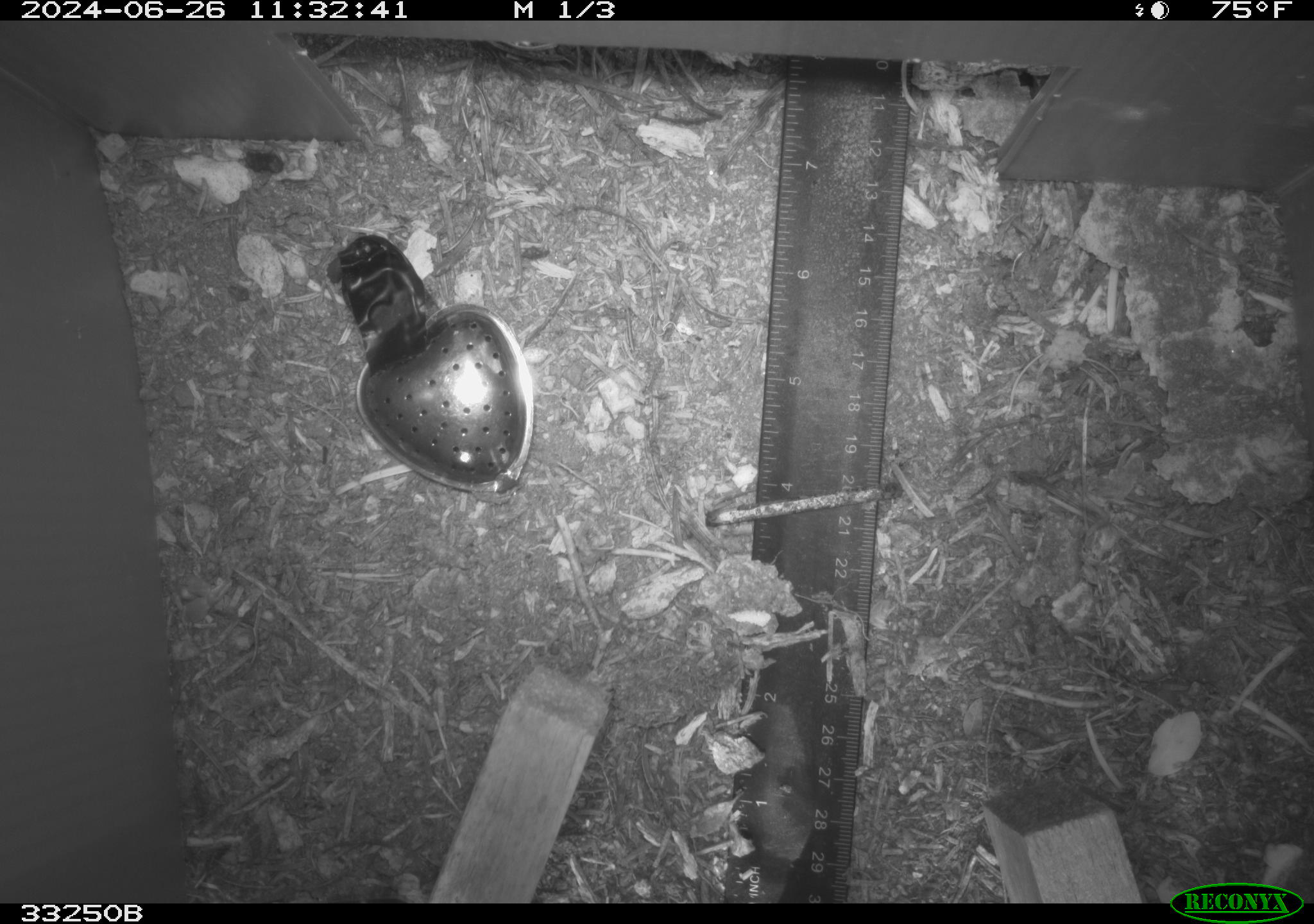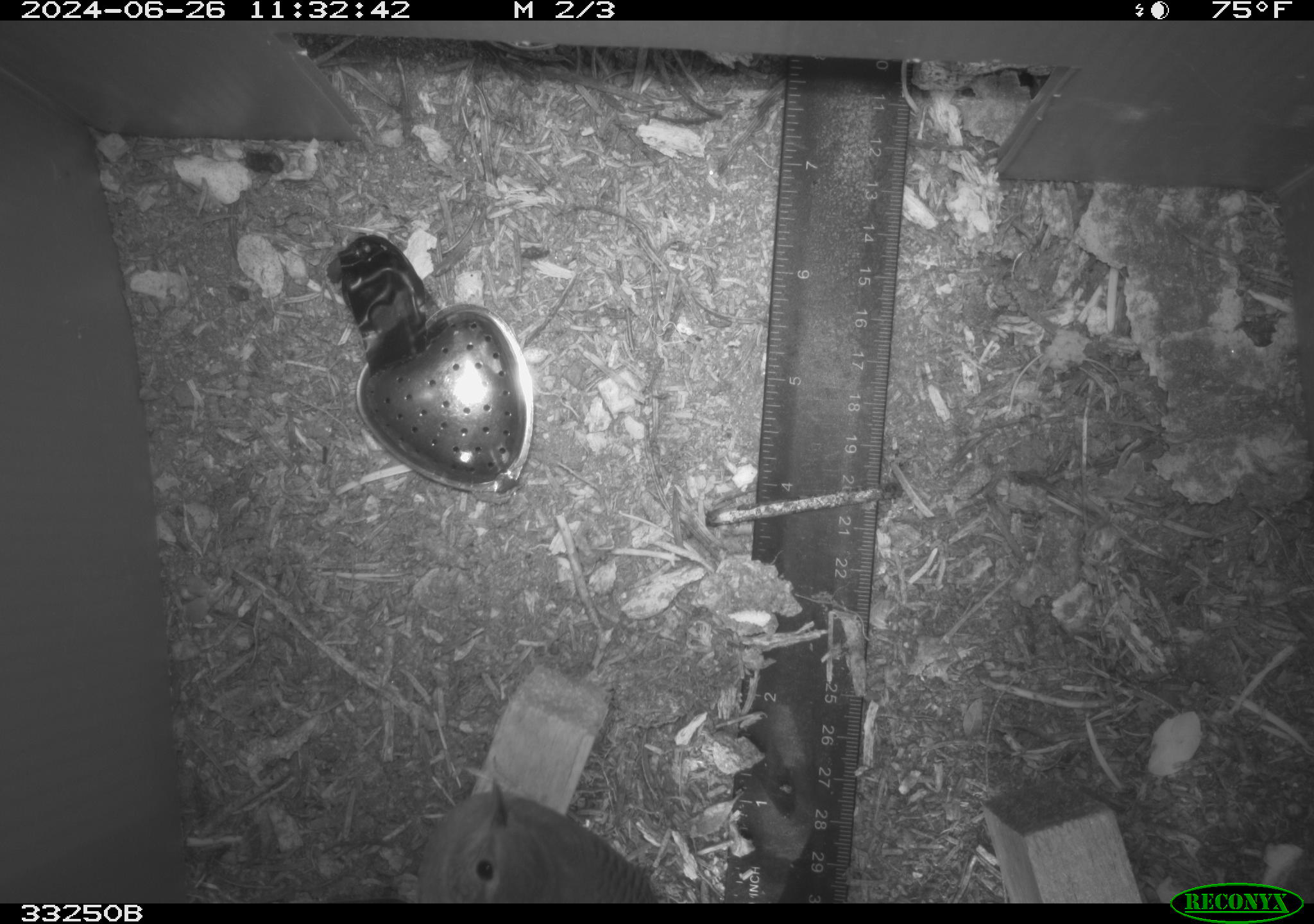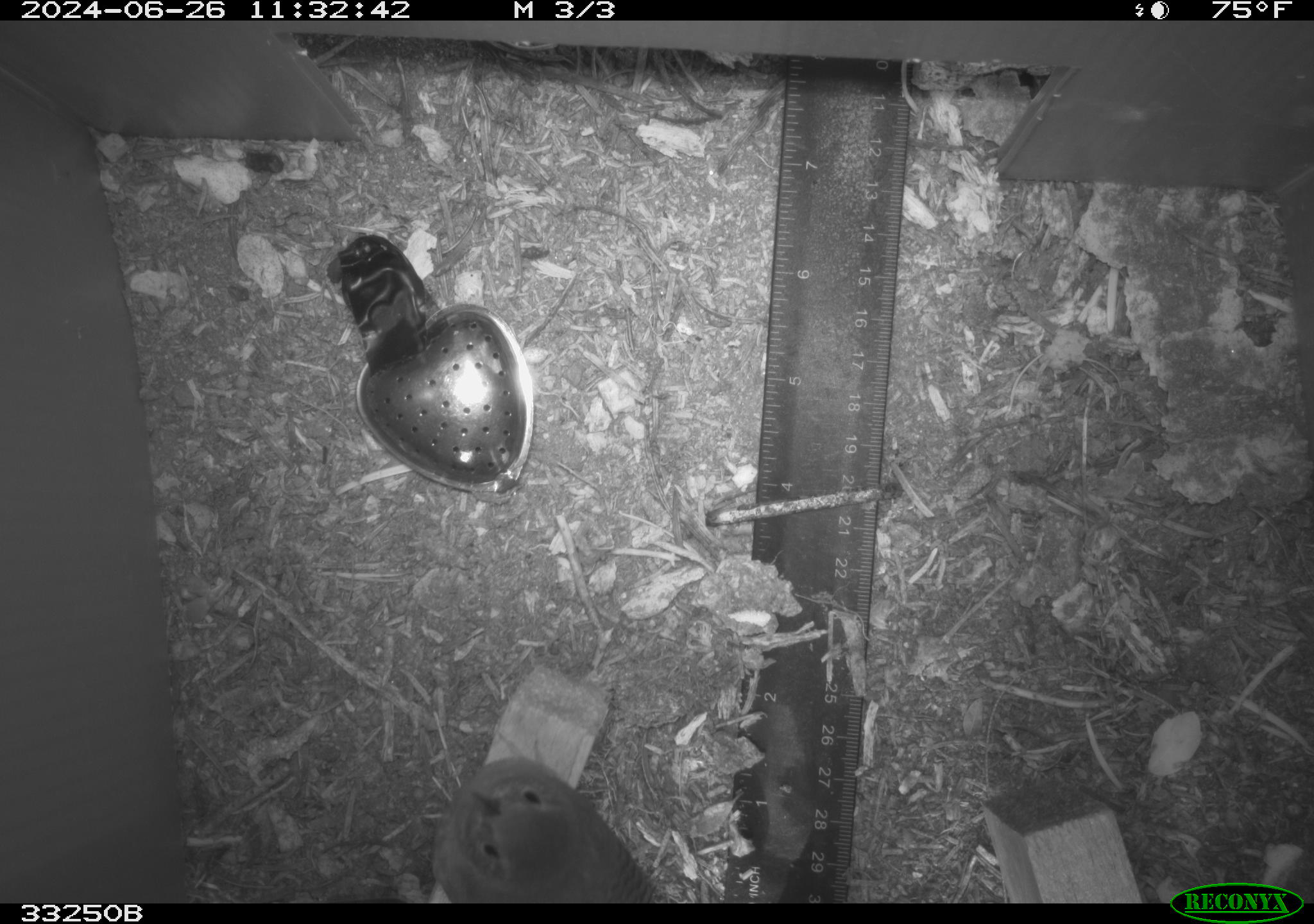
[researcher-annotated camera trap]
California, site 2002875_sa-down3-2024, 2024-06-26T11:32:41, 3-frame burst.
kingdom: Animalia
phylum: Chordata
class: Aves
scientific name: Aves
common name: bird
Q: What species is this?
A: Bird (Aves).